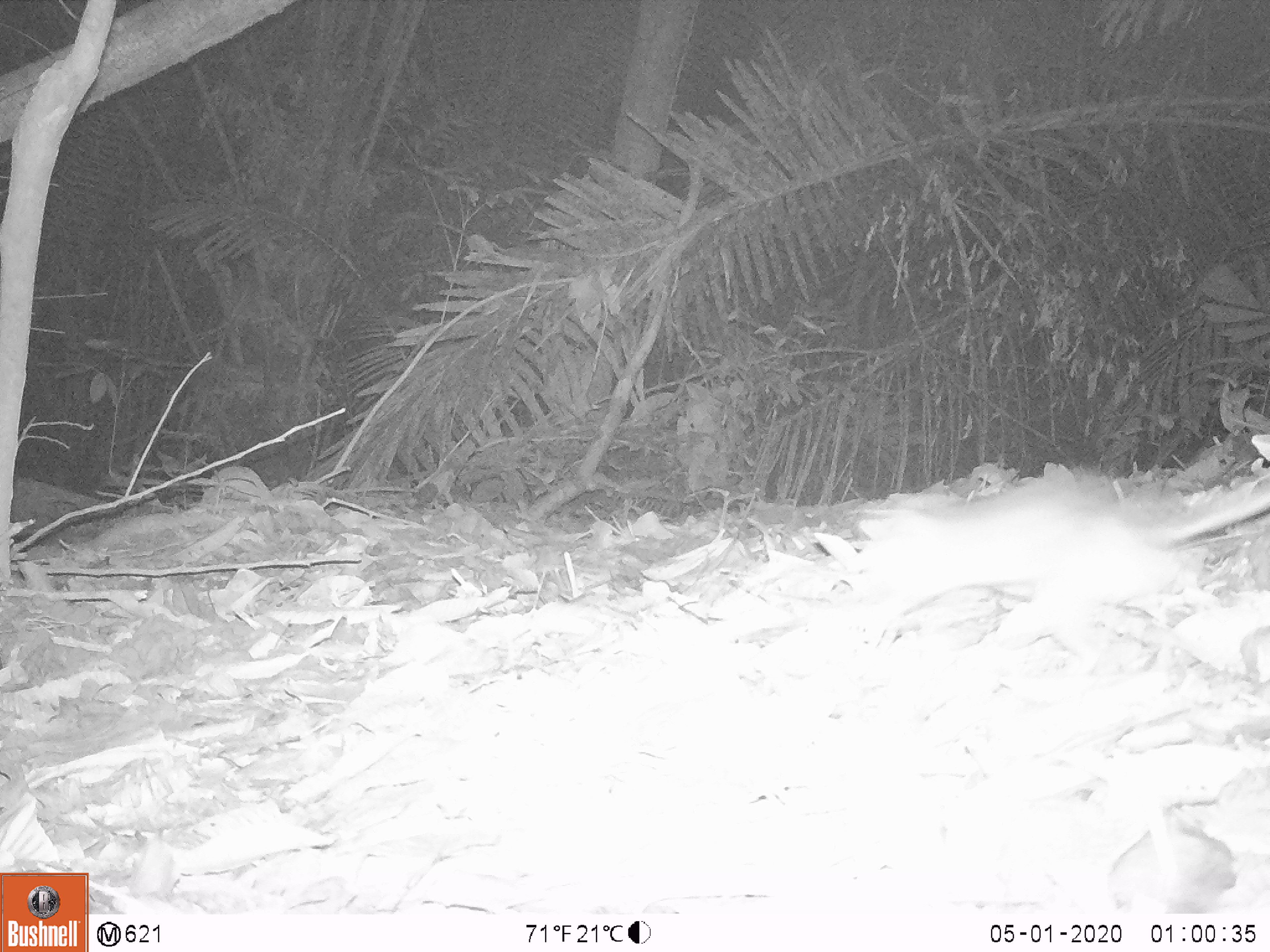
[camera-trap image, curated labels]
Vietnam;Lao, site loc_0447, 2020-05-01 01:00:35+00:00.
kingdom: Animalia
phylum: Chordata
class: Mammalia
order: Rodentia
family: Muridae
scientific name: Muridae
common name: old-world mice and rats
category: unidentified murid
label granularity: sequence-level